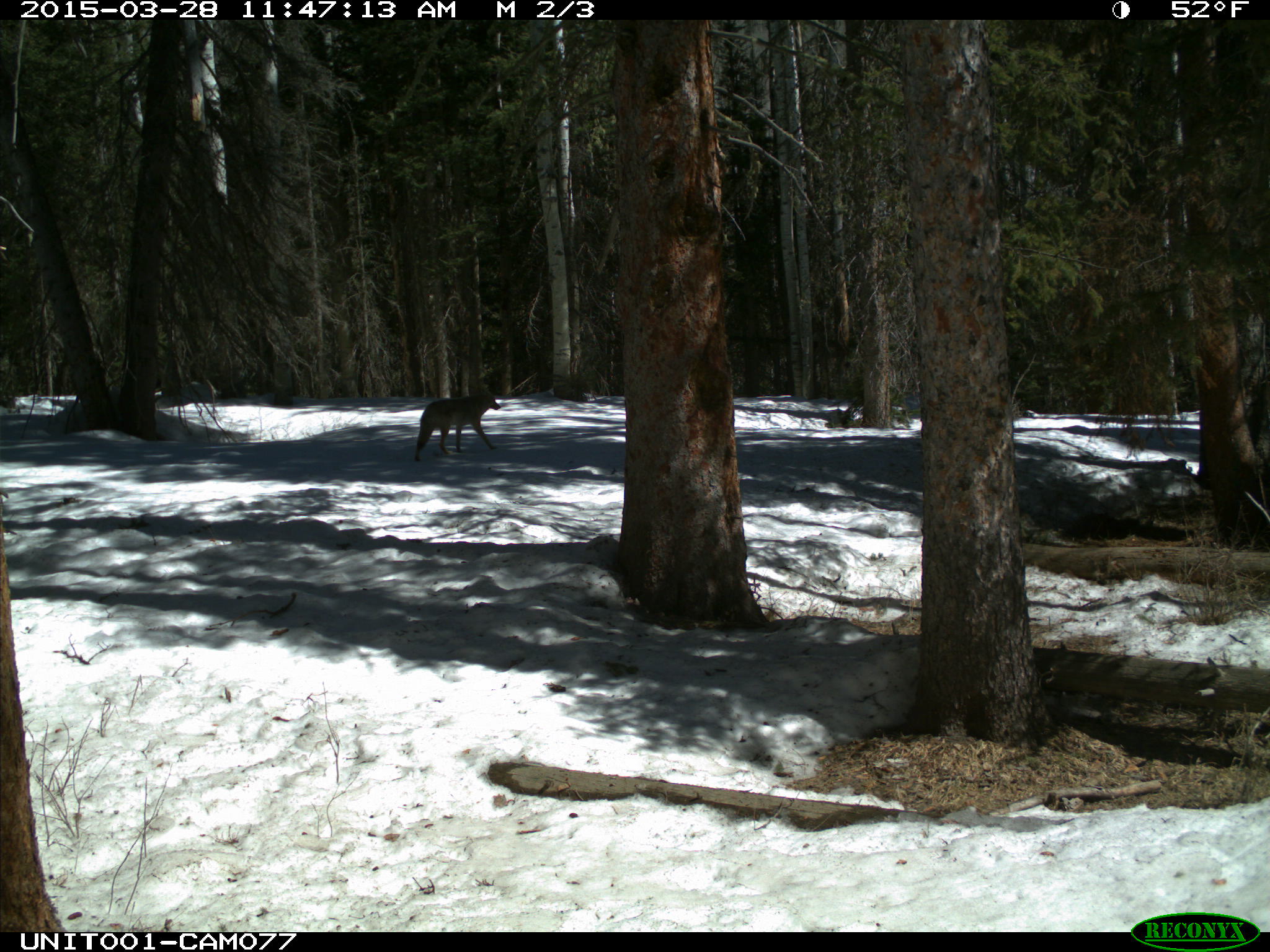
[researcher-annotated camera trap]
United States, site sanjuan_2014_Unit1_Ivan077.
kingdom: Animalia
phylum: Chordata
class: Mammalia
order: Carnivora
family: Canidae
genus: Canis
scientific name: Canis latrans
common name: coyote